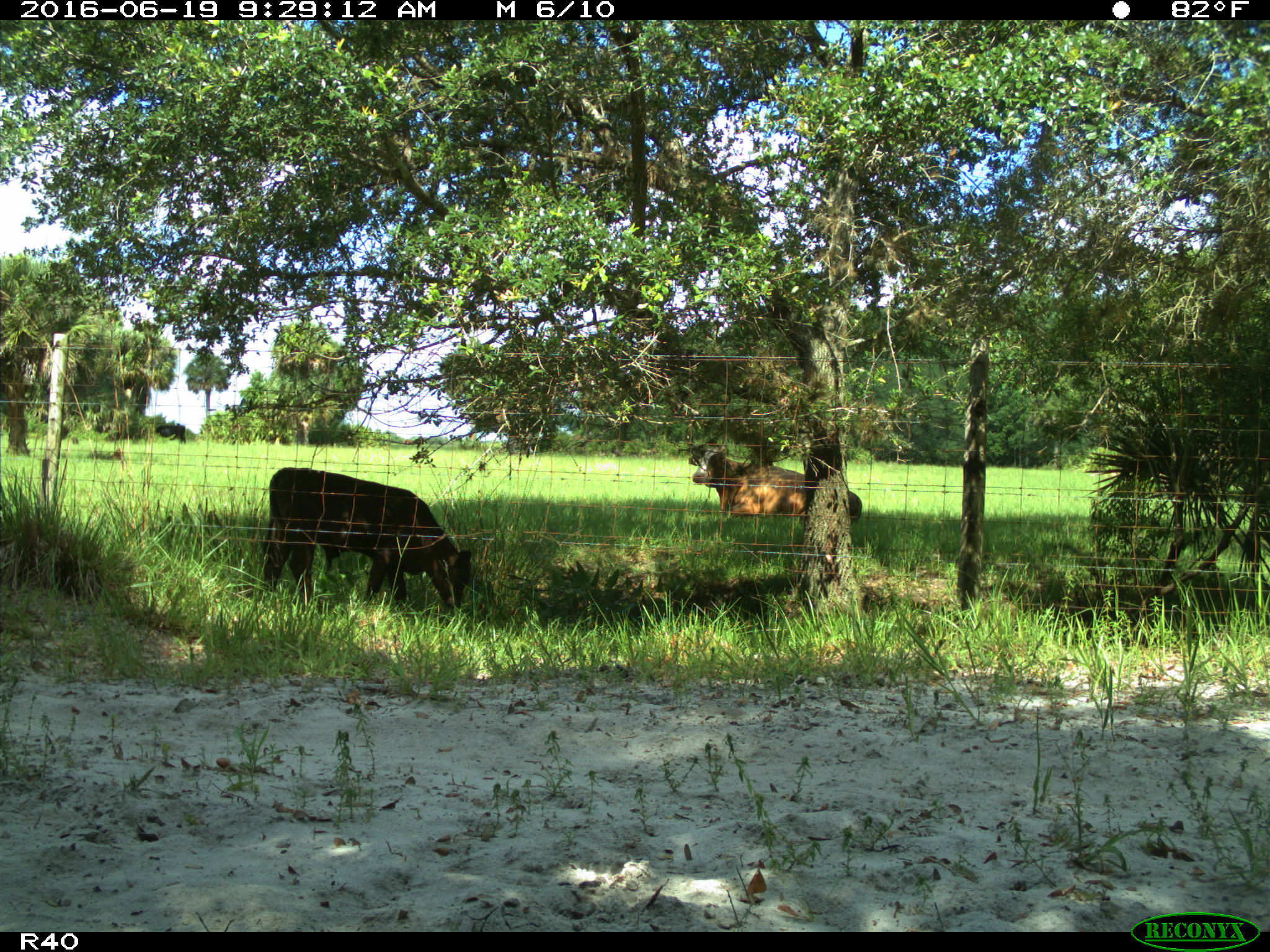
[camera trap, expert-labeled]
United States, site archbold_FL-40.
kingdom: Animalia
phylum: Chordata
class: Mammalia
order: Artiodactyla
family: Bovidae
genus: Bos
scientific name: Bos taurus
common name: domestic cow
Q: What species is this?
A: Bos taurus (domestic cow).